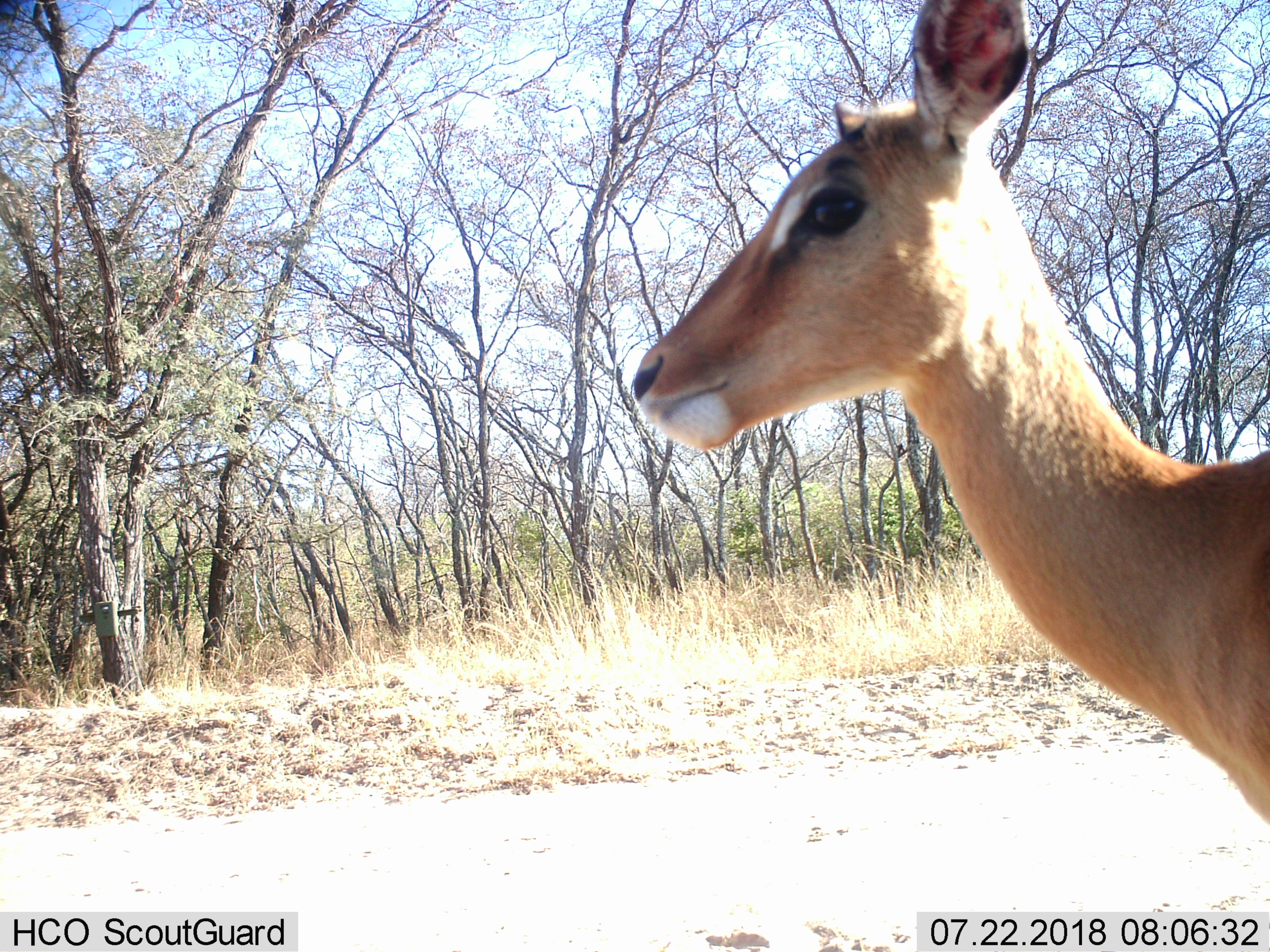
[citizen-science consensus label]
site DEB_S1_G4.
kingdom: Animalia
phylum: Chordata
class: Mammalia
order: Artiodactyla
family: Bovidae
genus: Aepyceros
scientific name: Aepyceros melampus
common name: impala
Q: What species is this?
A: Impala (Aepyceros melampus).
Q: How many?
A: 1.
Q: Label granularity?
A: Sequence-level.